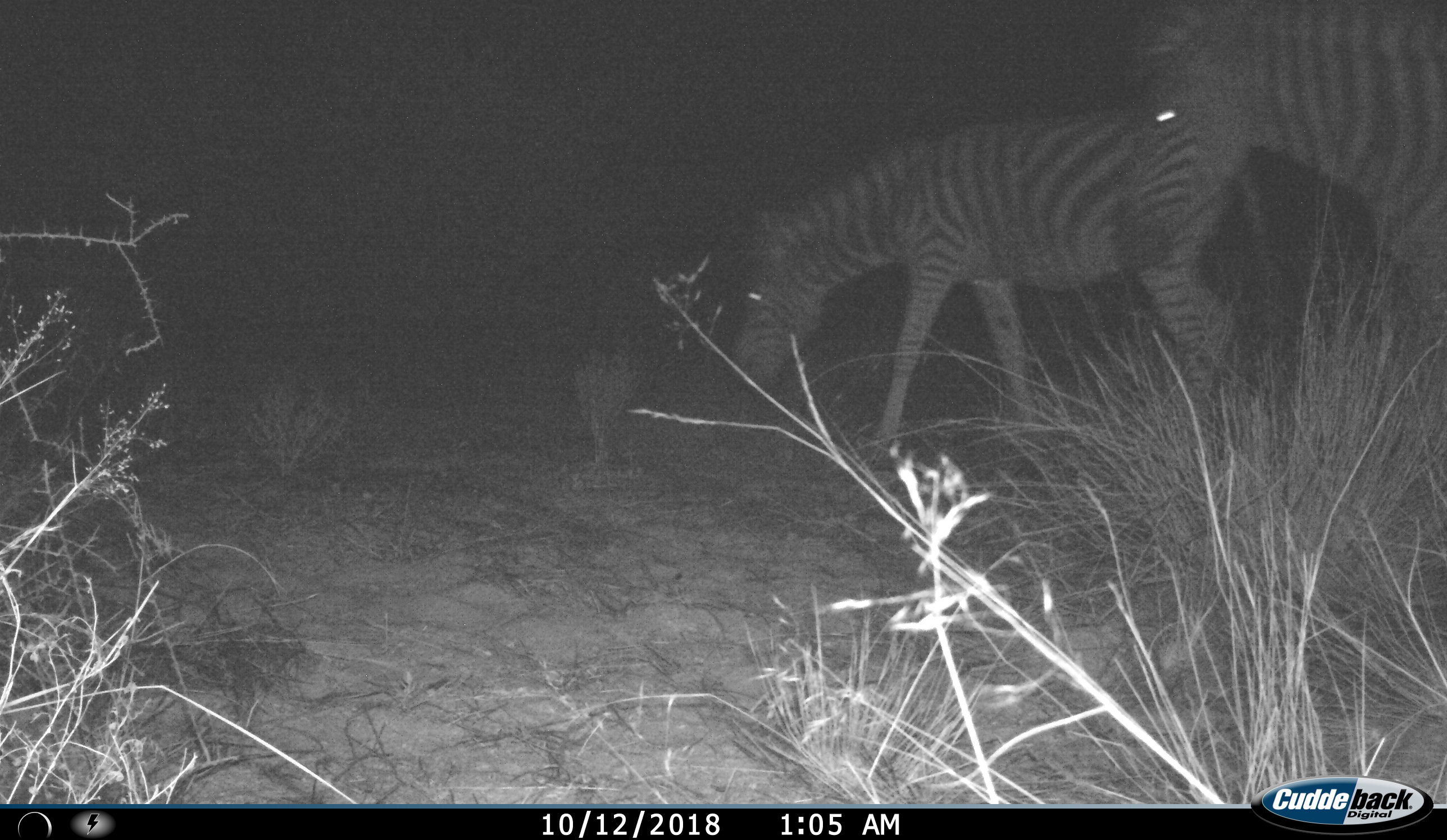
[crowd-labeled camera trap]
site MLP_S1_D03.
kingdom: Animalia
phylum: Chordata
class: Mammalia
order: Perissodactyla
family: Equidae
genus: Equus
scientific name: Equus quagga burchellii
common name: burchell's zebra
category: zebraburchells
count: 2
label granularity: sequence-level